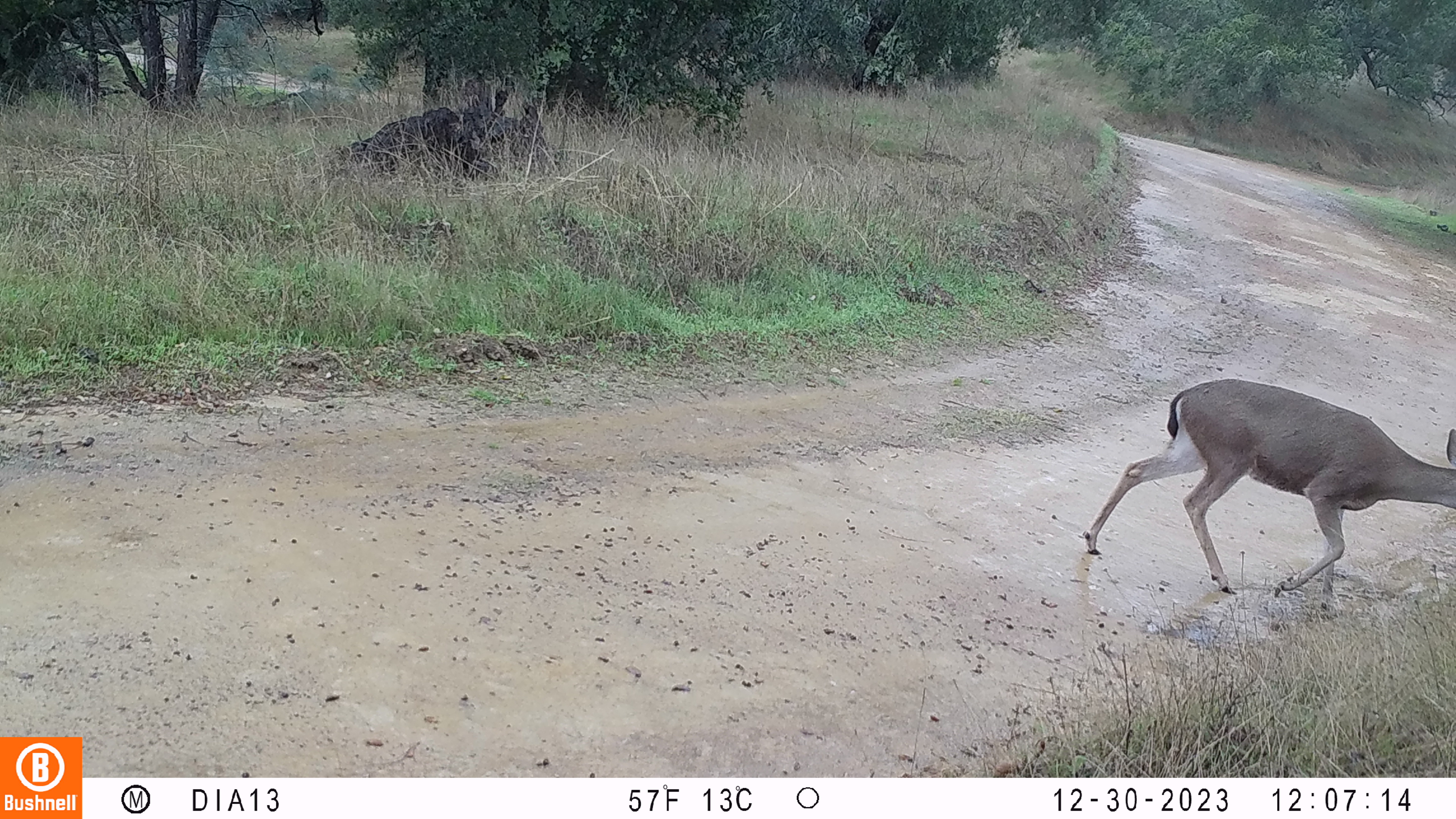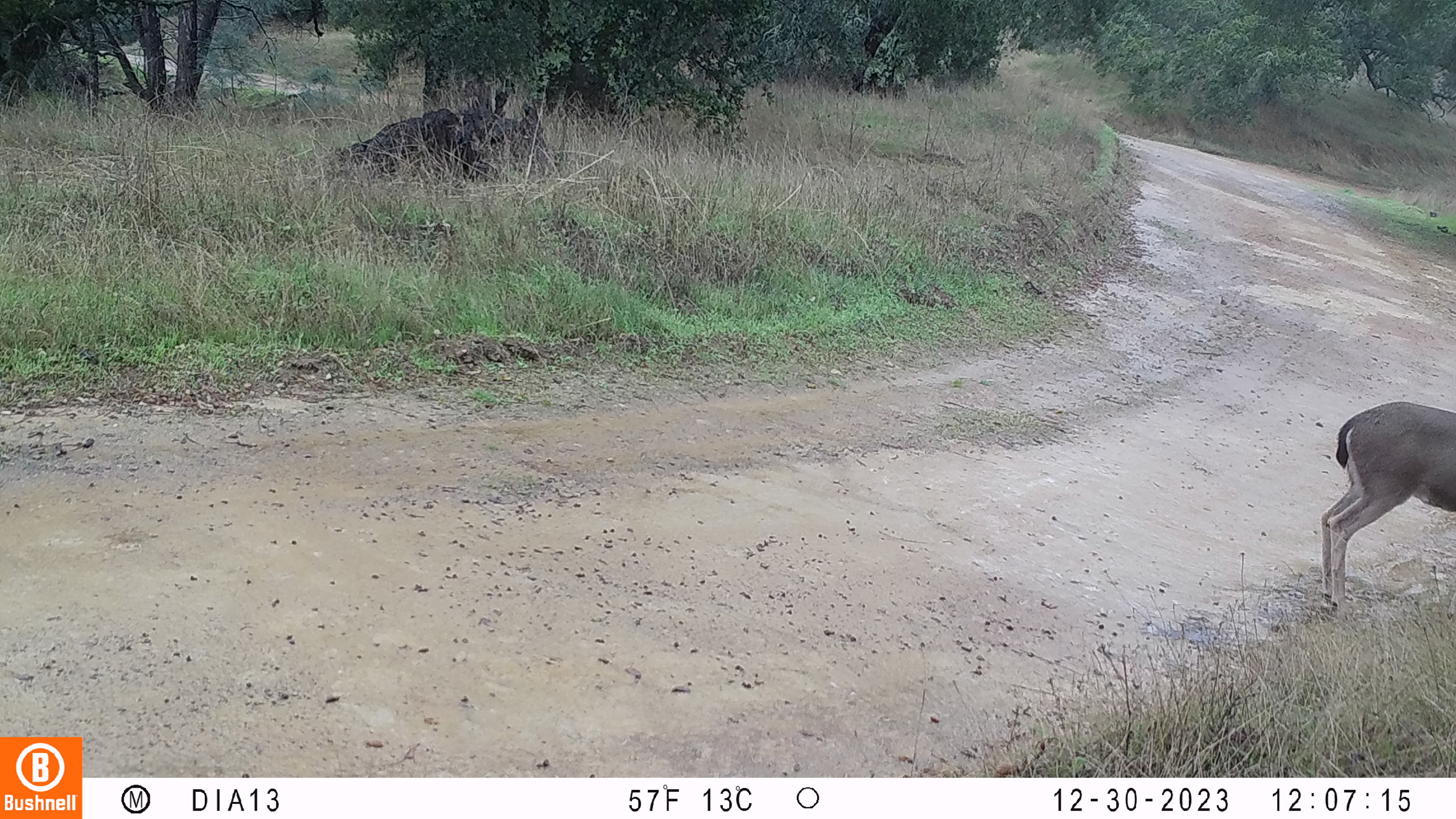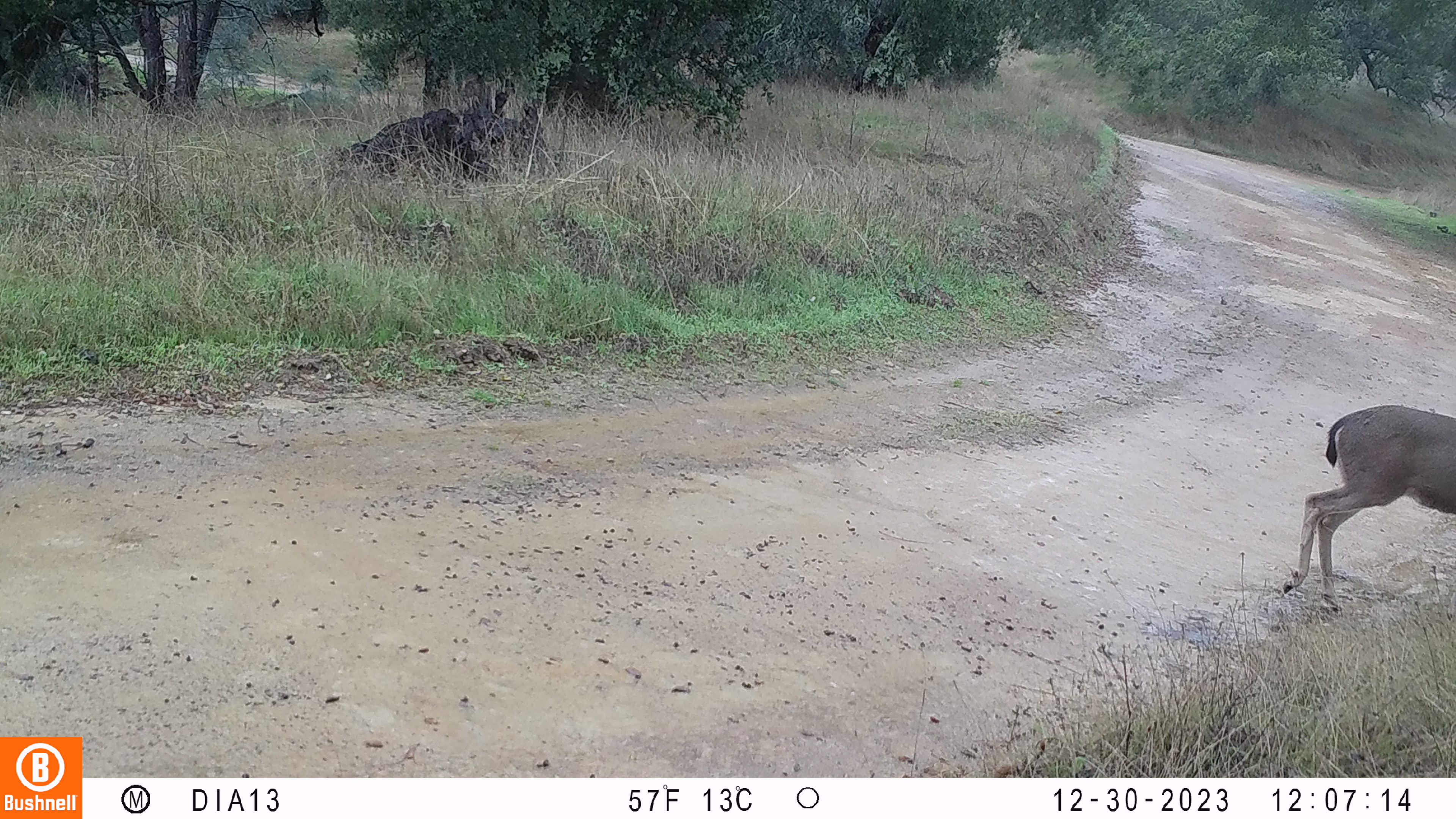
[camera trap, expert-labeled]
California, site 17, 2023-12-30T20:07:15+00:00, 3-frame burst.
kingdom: Animalia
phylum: Chordata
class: Mammalia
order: Artiodactyla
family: Cervidae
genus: Odocoileus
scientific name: Odocoileus hemionus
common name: mule deer